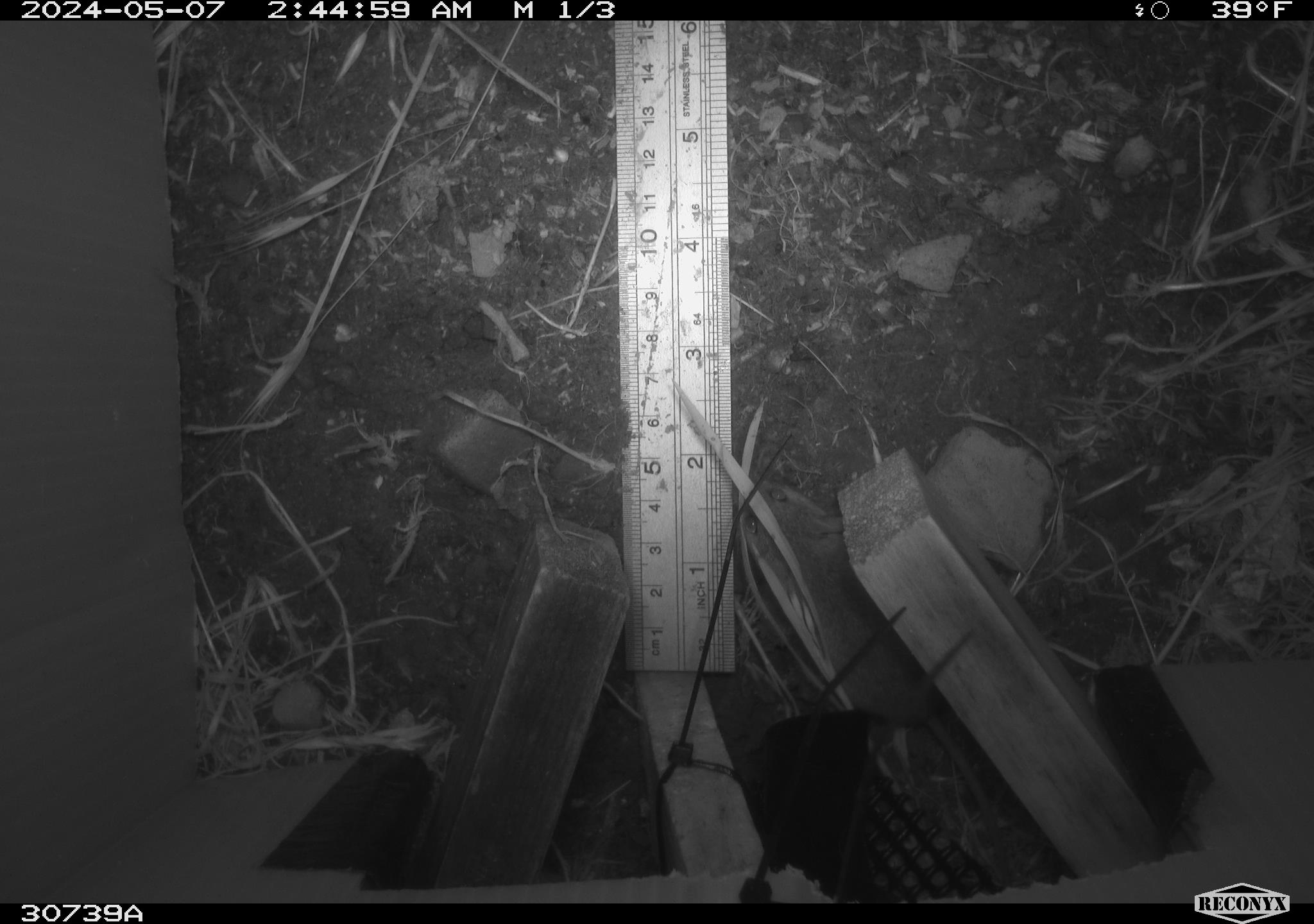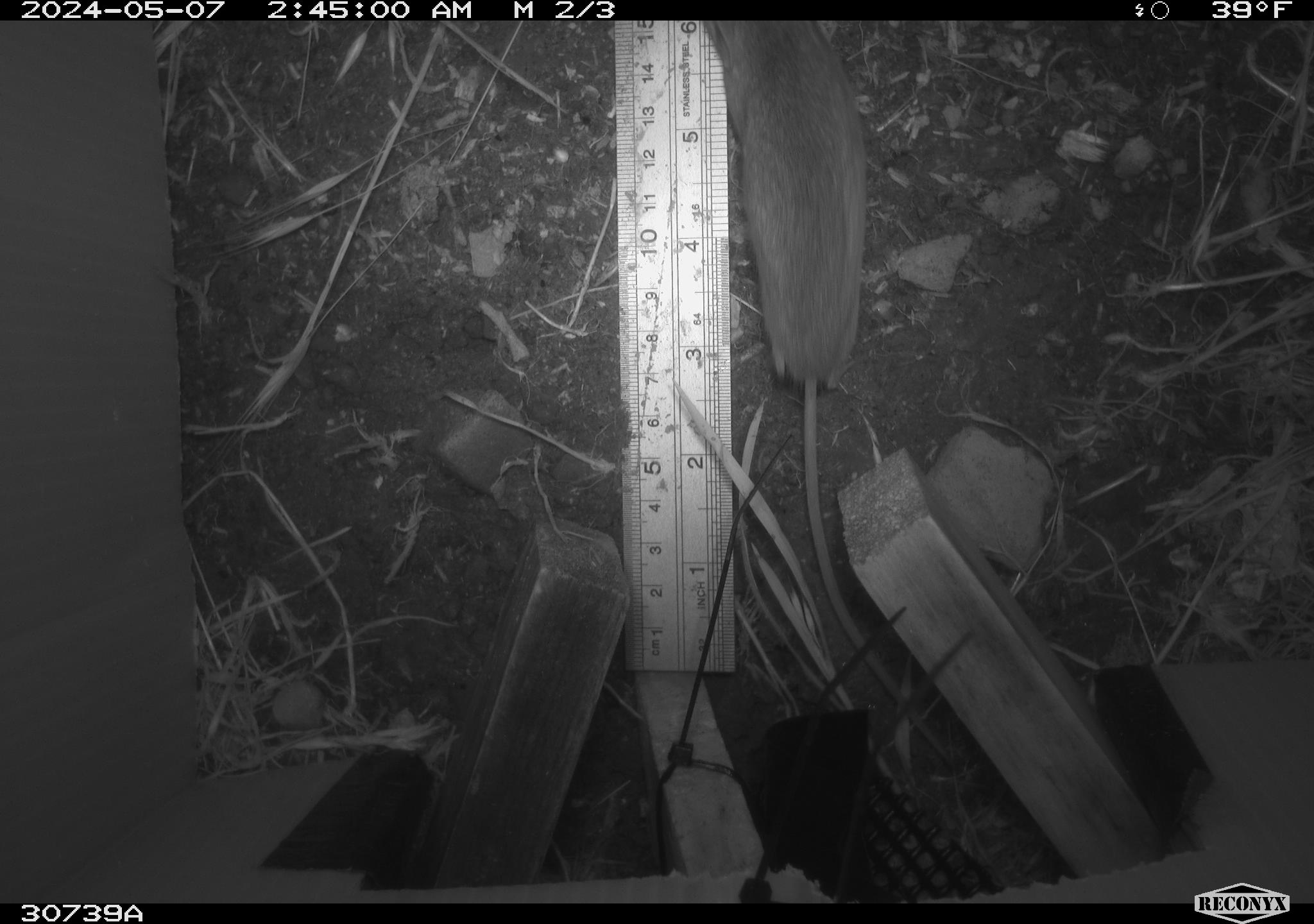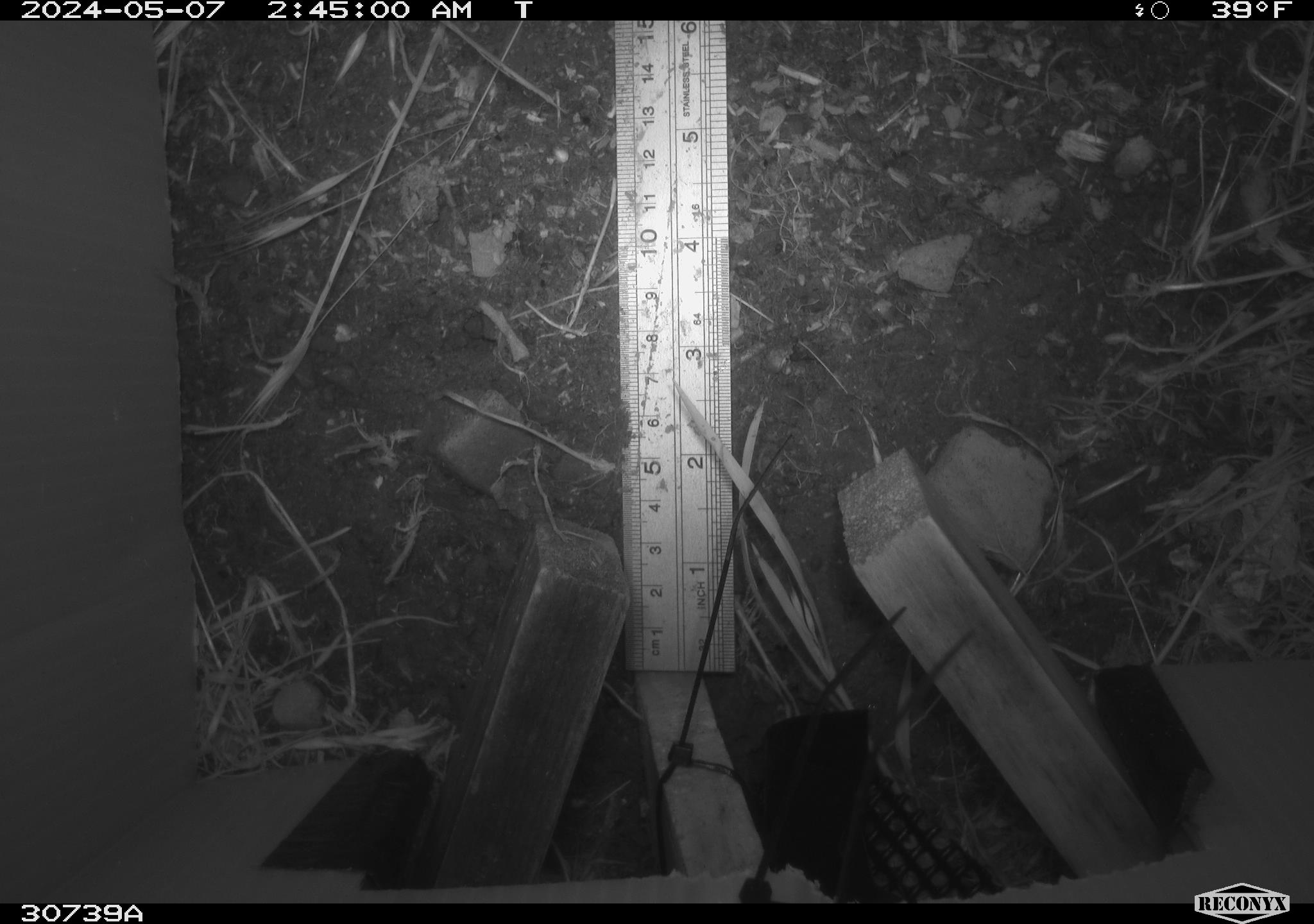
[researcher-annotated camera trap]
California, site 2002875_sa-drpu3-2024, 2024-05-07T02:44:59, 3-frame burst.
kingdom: Animalia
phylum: Chordata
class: Mammalia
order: Rodentia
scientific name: Rodentia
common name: rodent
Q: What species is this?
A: Rodent (Rodentia).